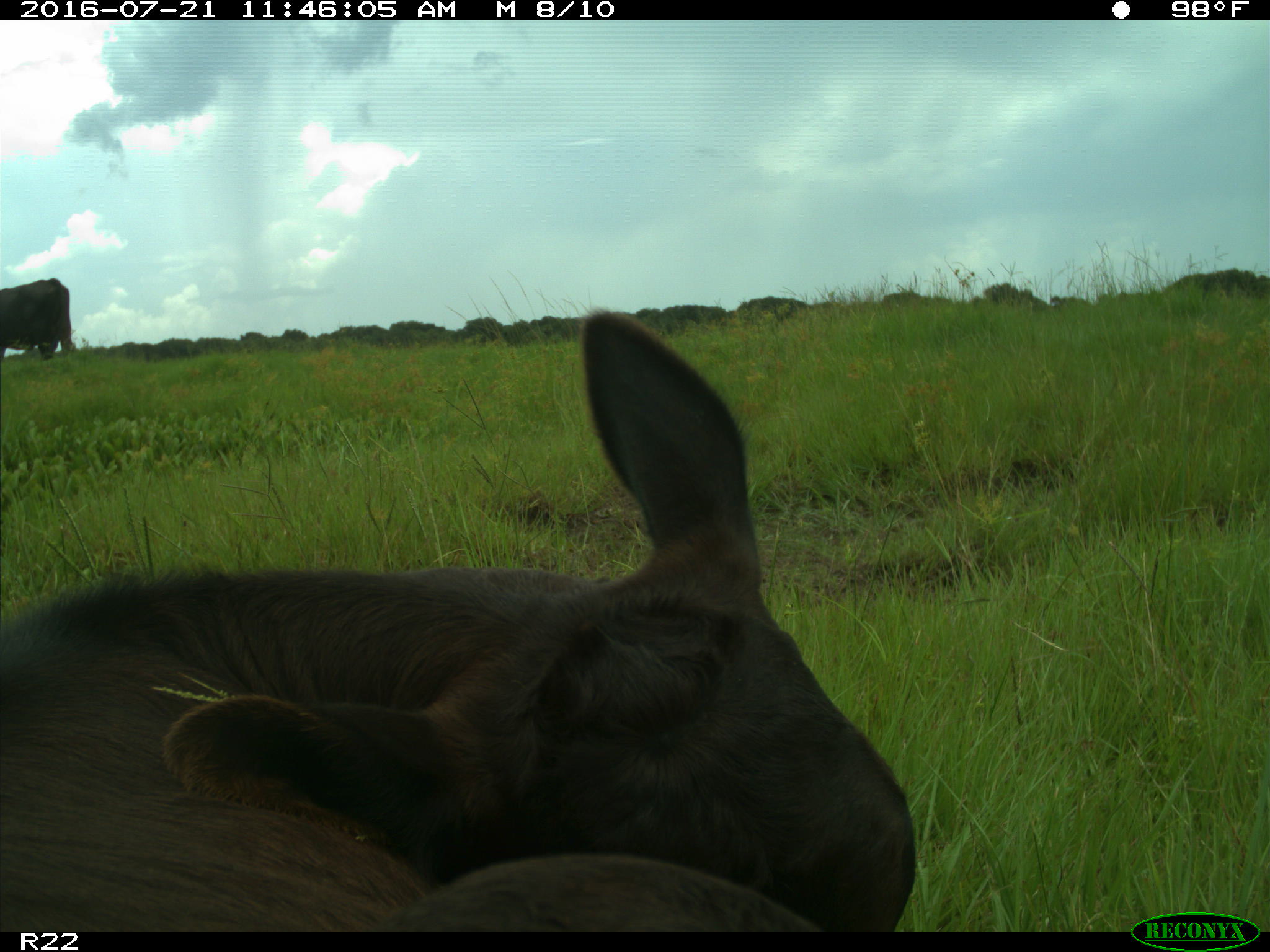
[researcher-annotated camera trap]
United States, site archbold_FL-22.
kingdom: Animalia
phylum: Chordata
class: Mammalia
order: Artiodactyla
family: Bovidae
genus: Bos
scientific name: Bos taurus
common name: domestic cow